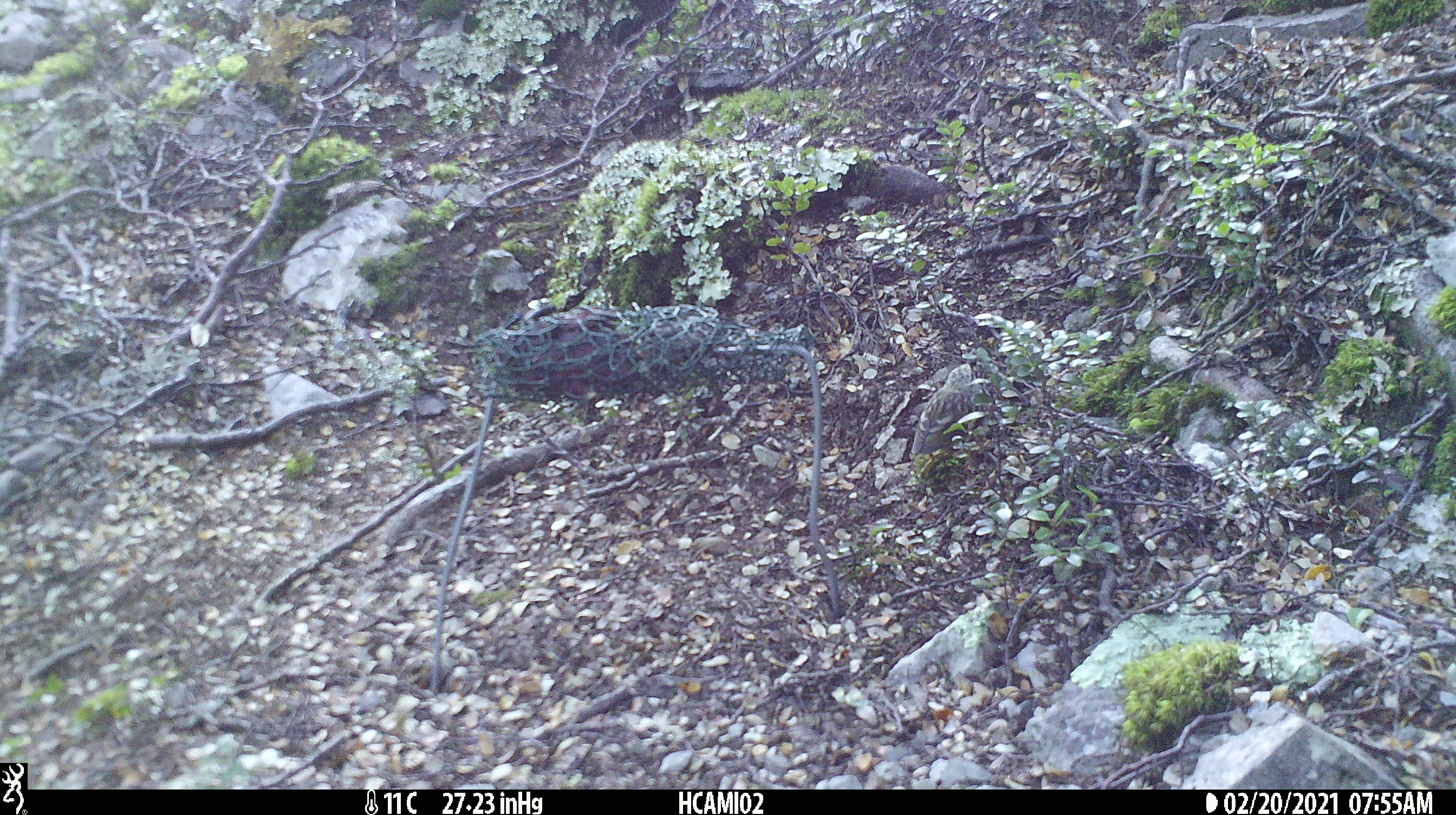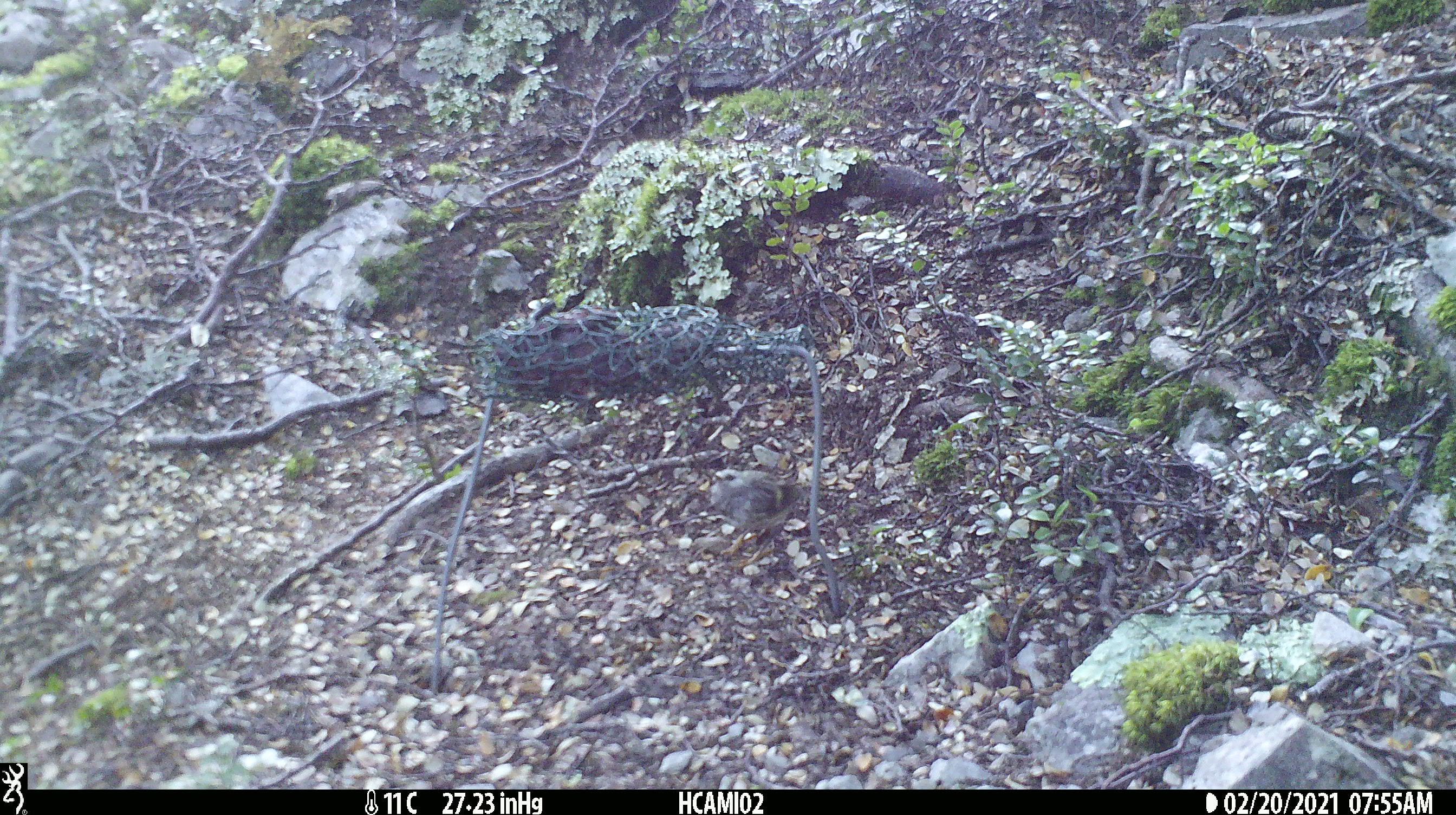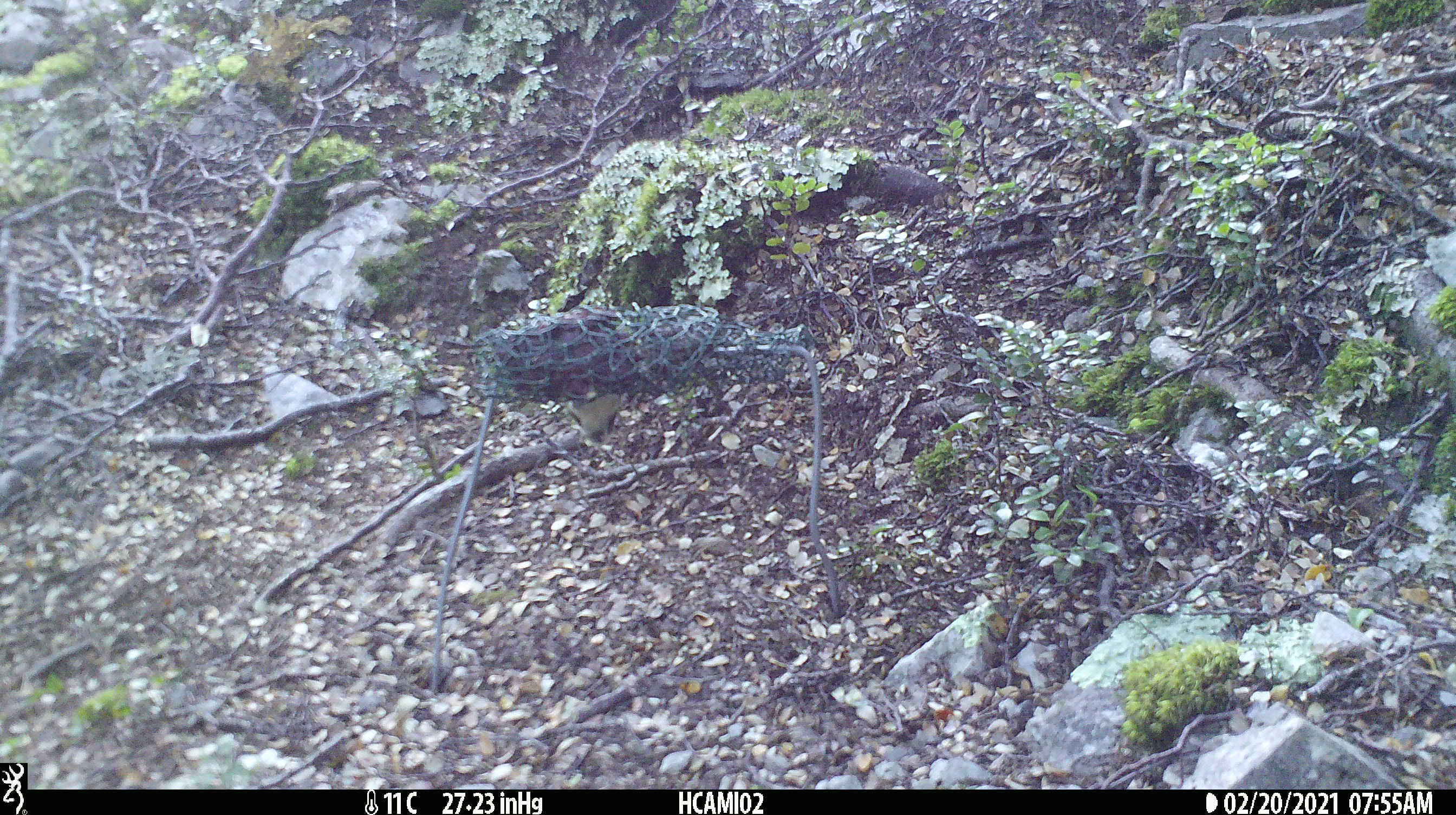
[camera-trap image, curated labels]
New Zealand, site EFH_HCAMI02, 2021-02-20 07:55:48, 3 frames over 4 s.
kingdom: Animalia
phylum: Chordata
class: Aves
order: Passeriformes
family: Acanthisittidae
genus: Acanthisitta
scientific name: Acanthisitta chloris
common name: rifleman